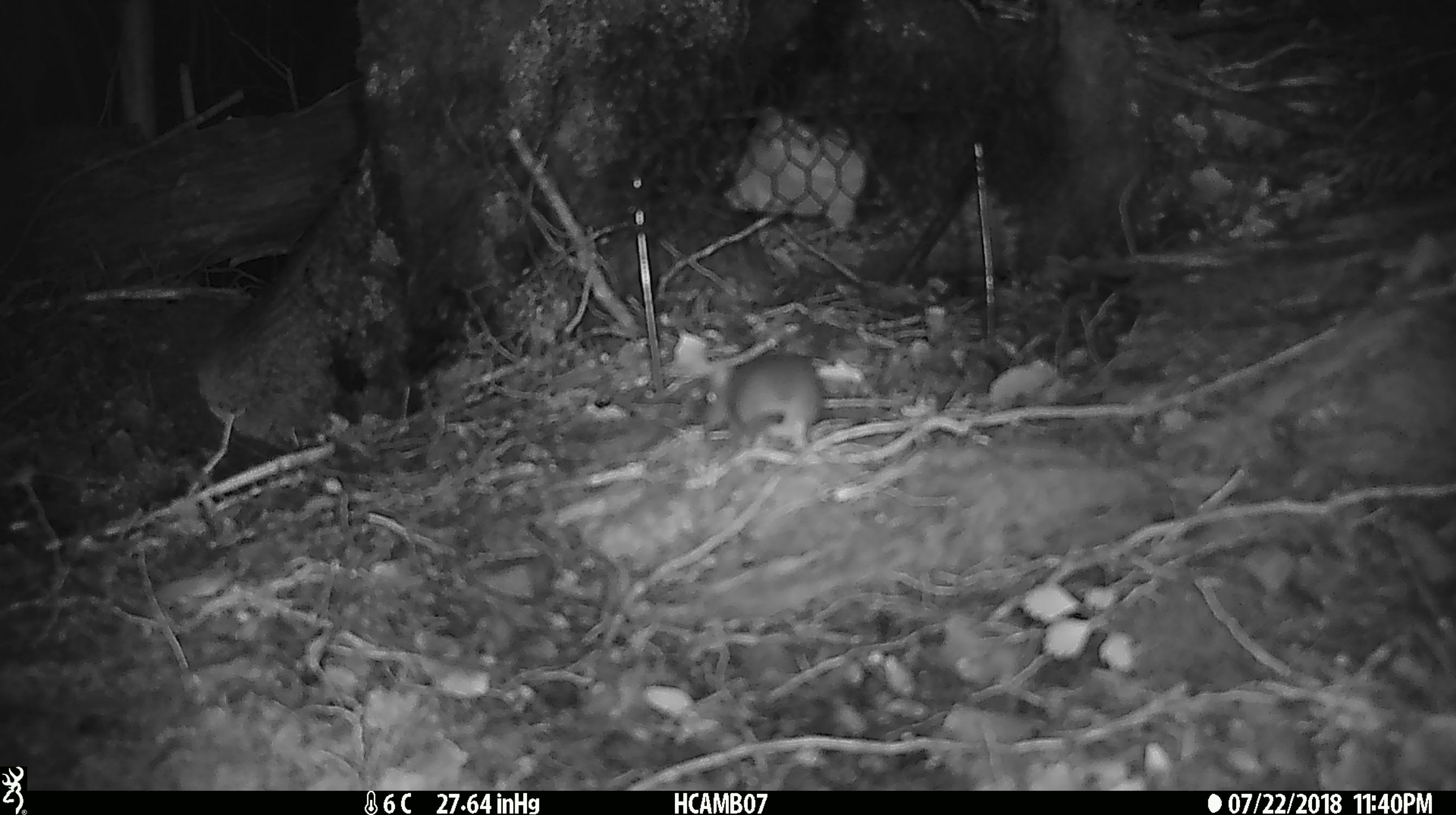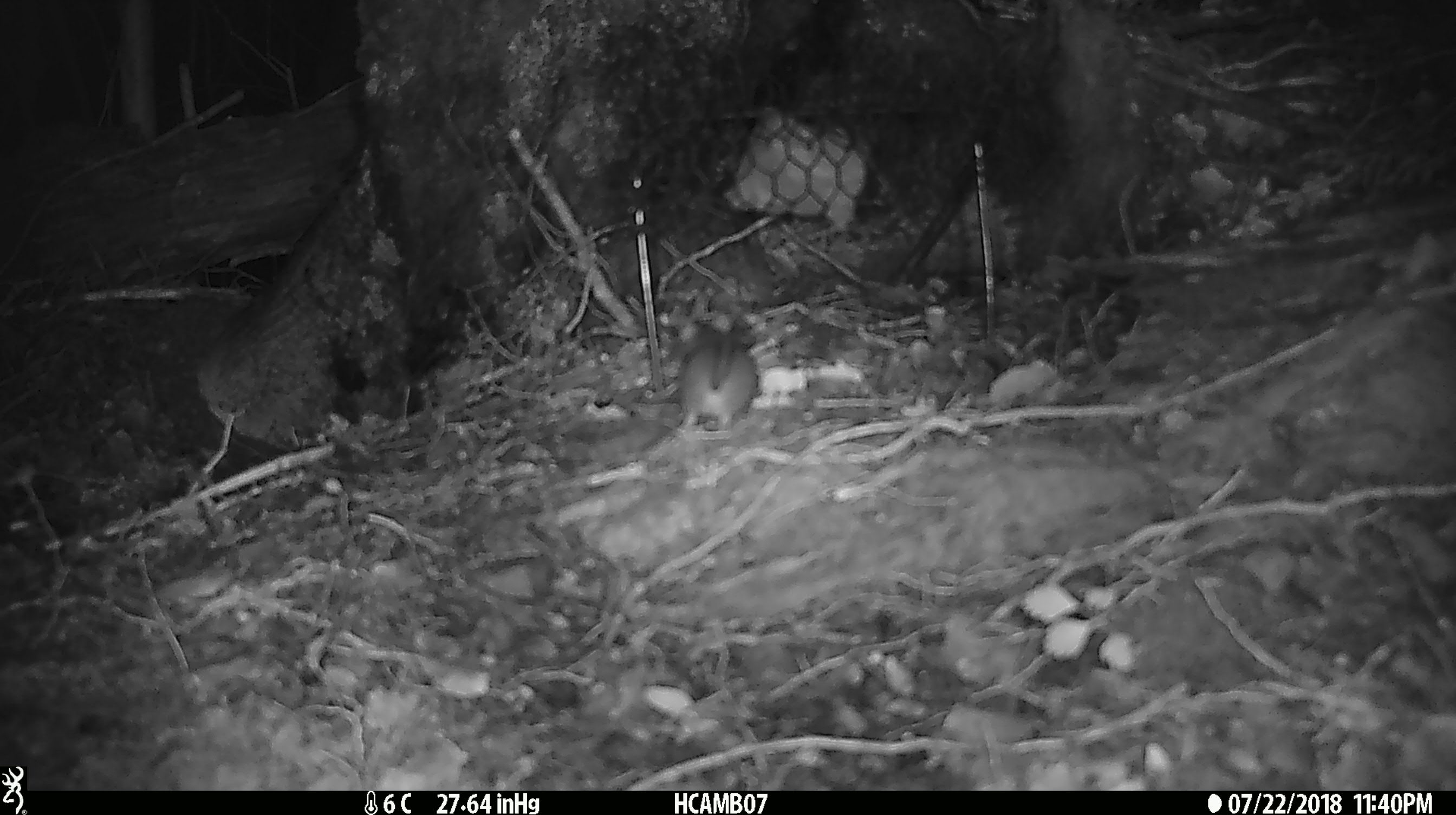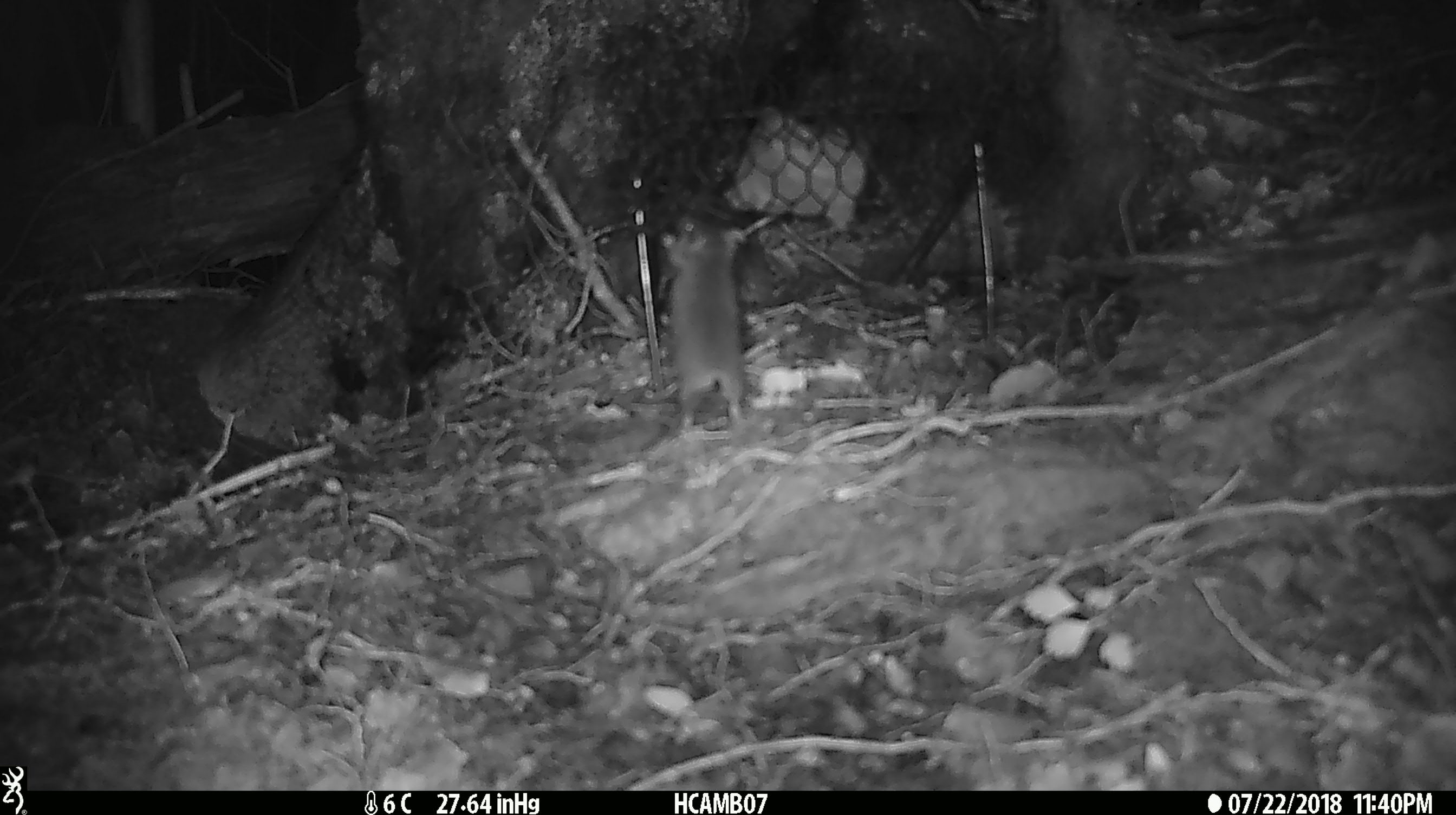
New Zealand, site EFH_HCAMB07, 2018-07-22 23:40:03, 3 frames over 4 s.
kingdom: Animalia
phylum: Chordata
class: Mammalia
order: Rodentia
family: Muridae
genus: Mus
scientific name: Mus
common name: mouse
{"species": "mouse (Mus)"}